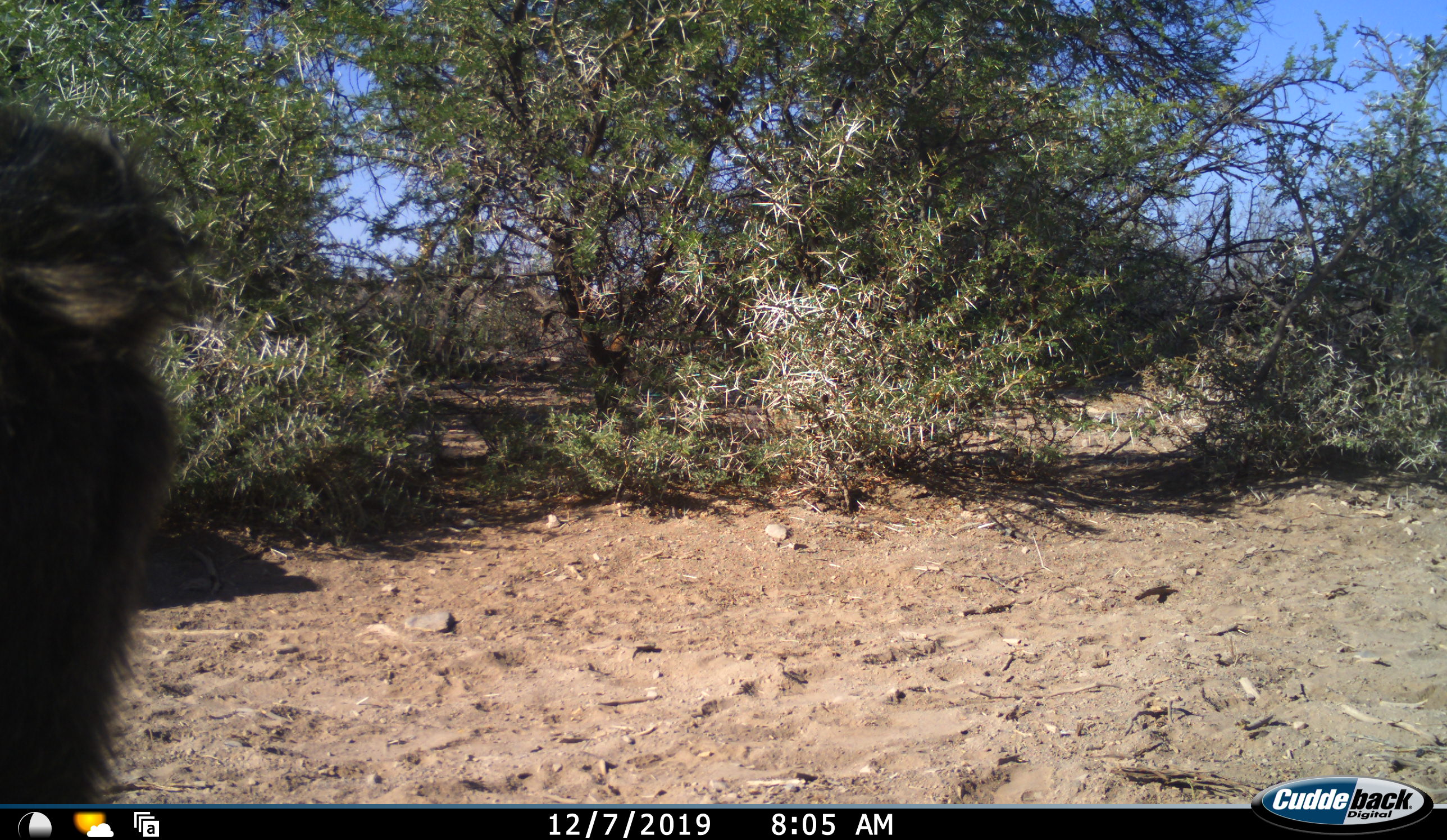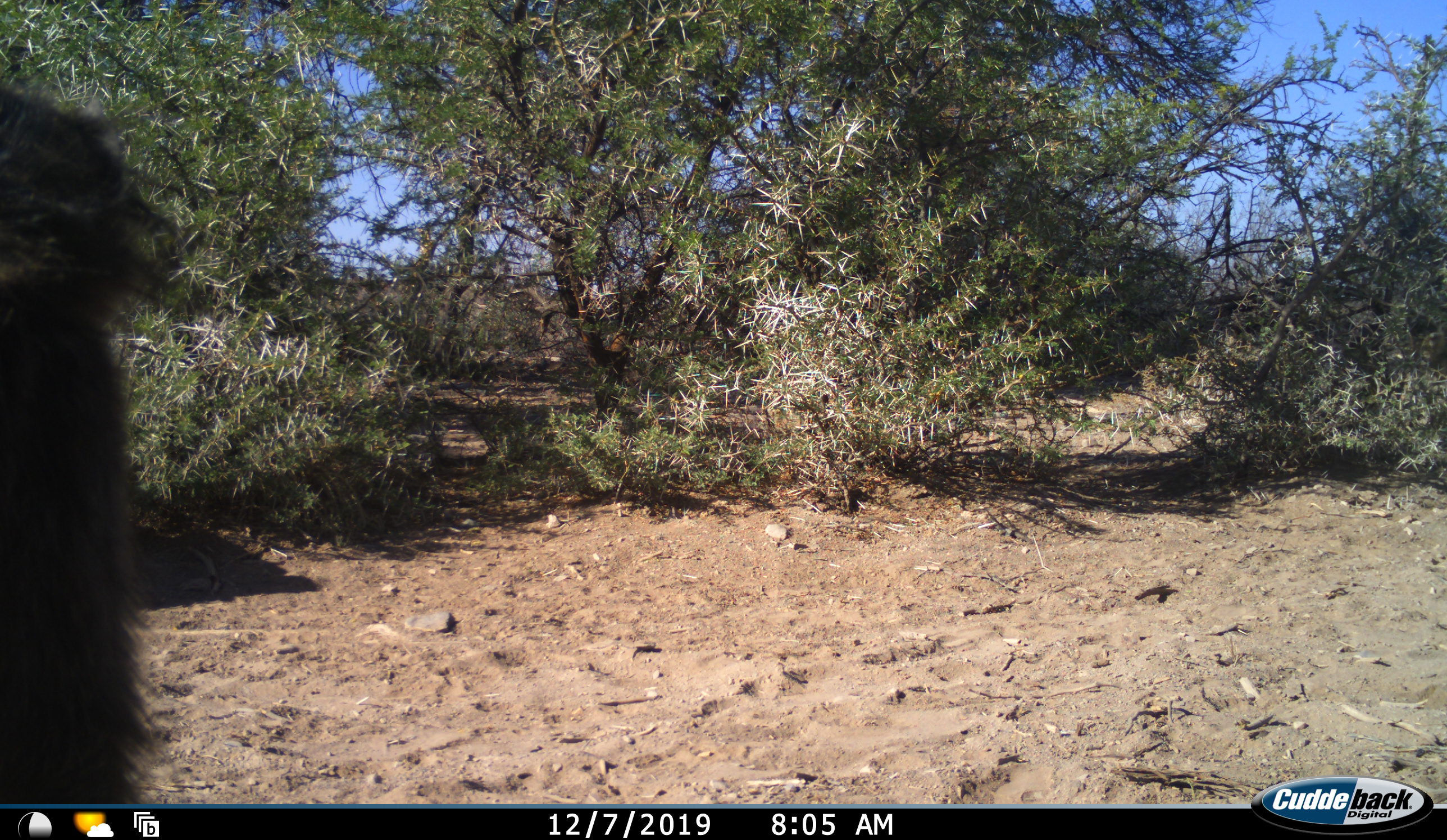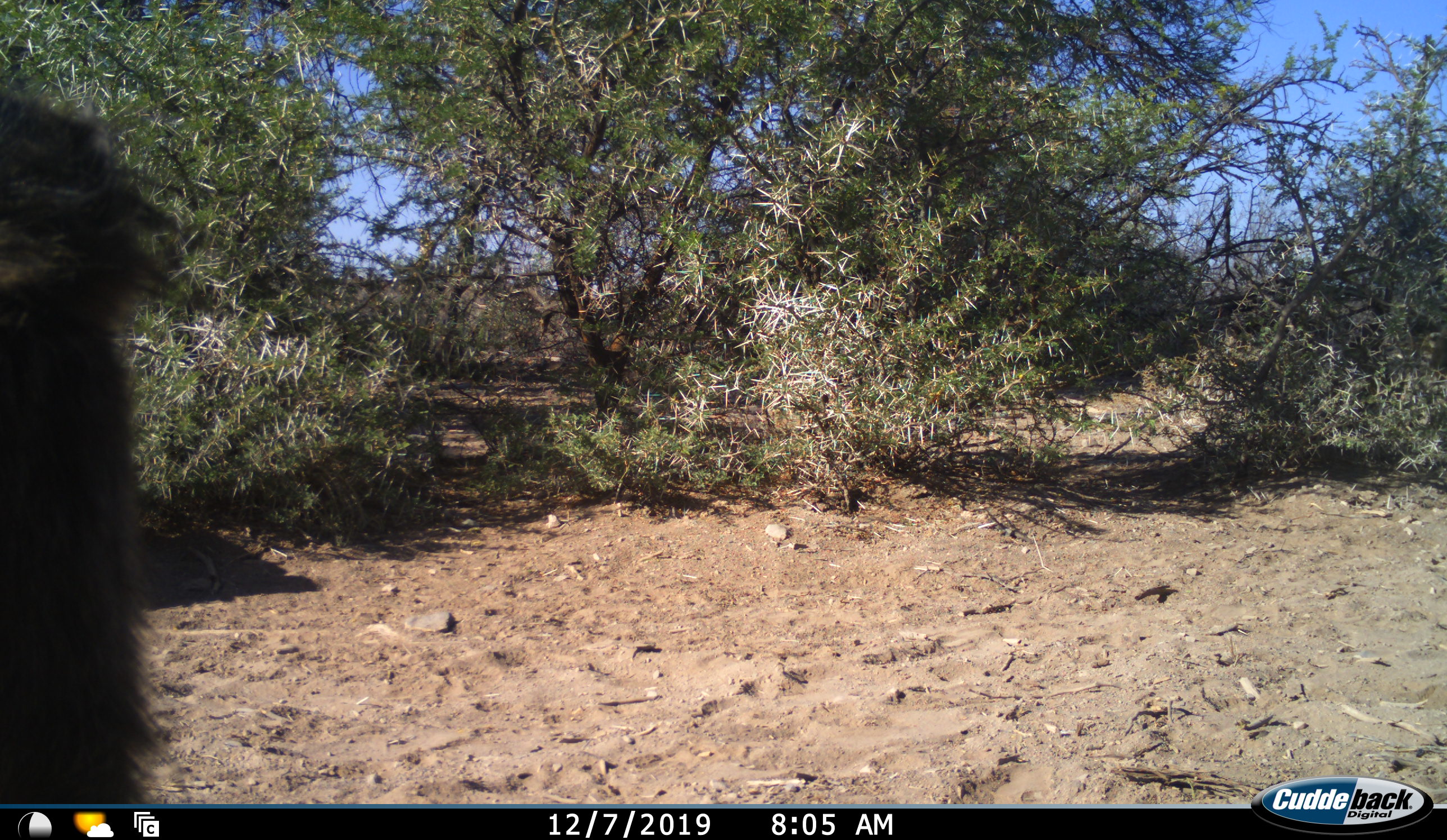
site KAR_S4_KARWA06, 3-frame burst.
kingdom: Animalia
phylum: Chordata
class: Mammalia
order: Primates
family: Cercopithecidae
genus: Papio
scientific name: Papio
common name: baboon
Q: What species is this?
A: Baboon (Papio).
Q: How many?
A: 1.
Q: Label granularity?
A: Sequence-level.